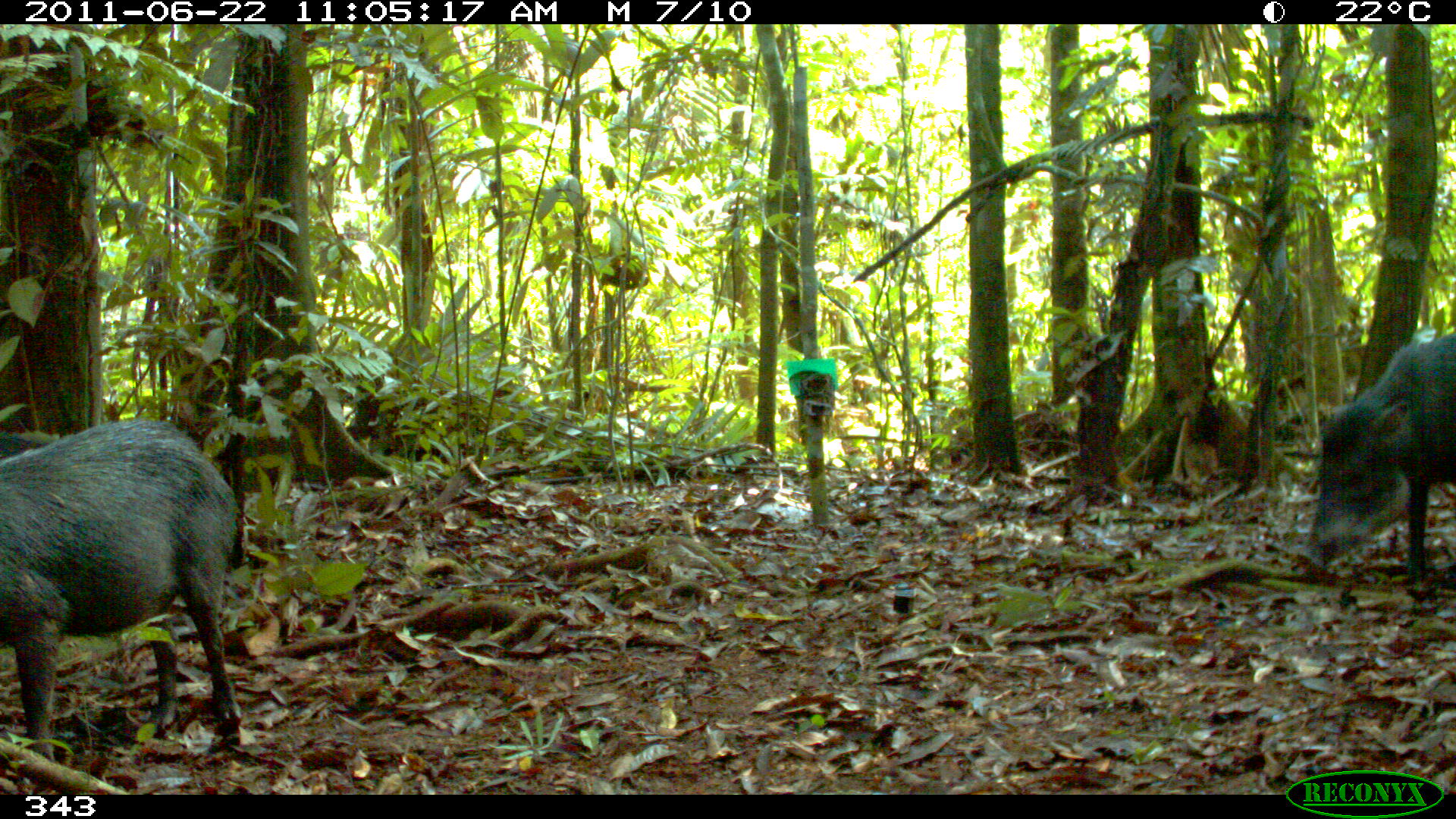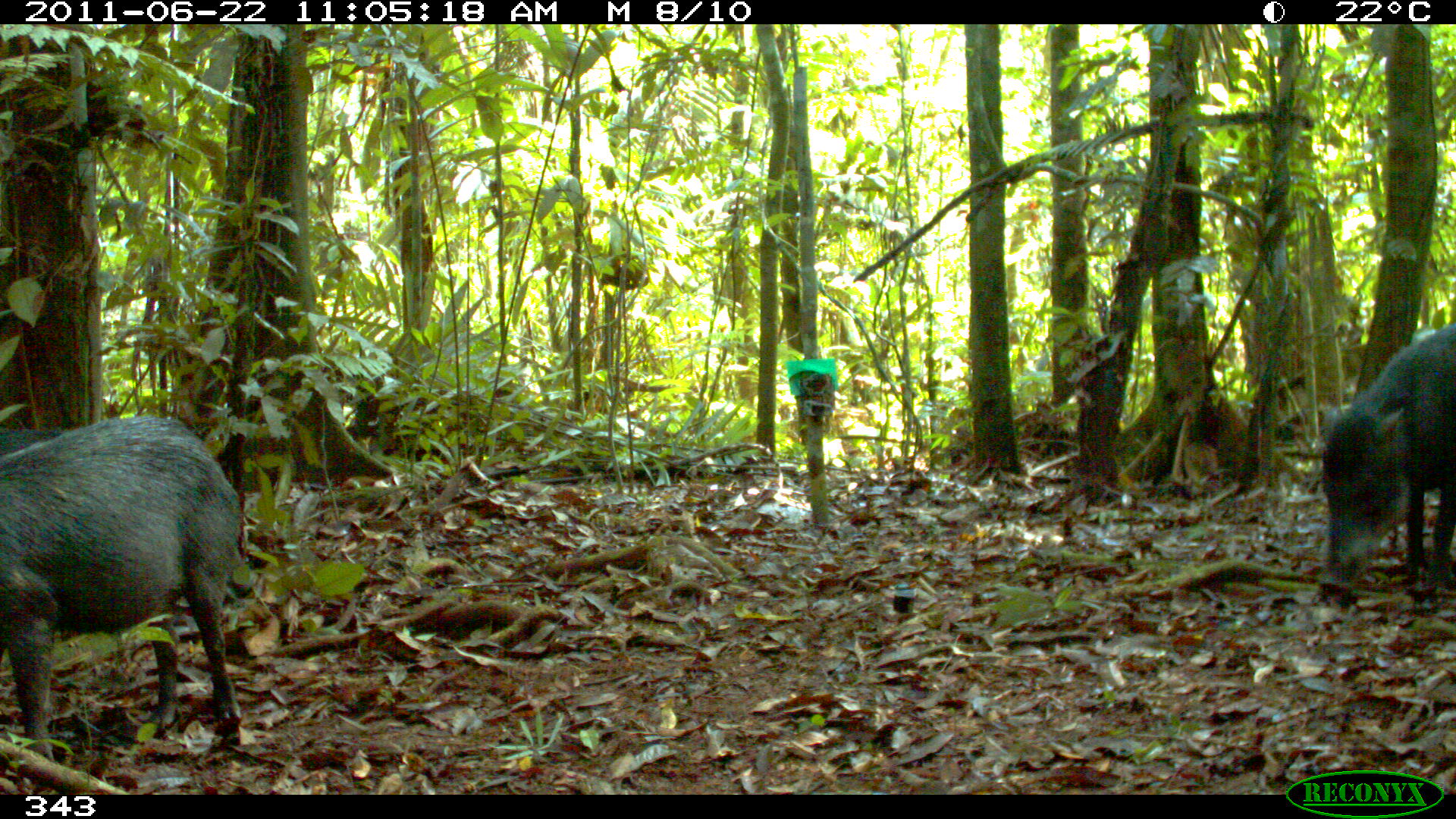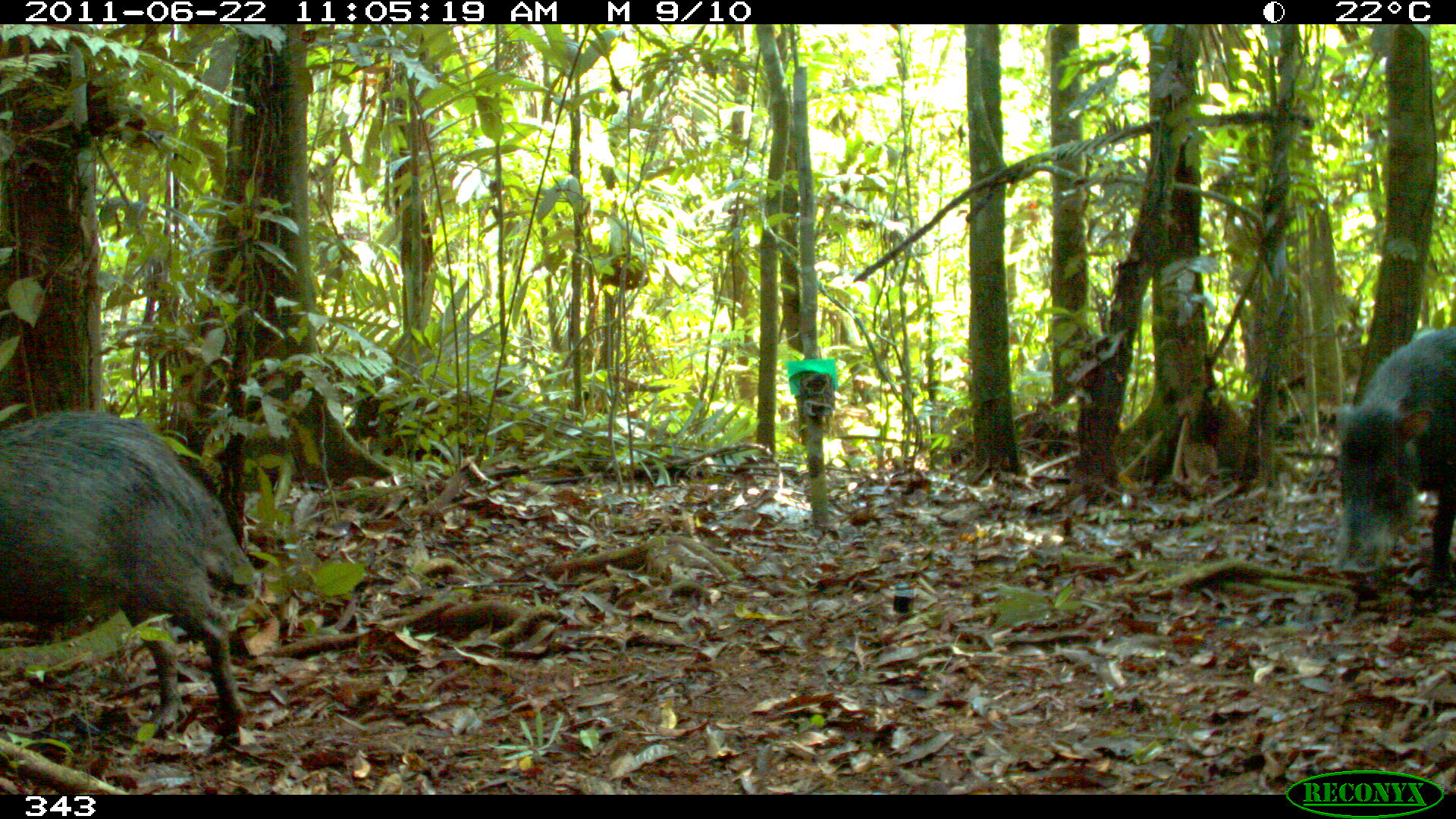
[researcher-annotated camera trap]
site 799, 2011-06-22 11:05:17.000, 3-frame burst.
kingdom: Animalia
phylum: Chordata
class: Mammalia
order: Artiodactyla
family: Tayassuidae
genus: Tayassu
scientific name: Tayassu pecari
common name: white-lipped peccary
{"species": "Tayassu pecari (white-lipped peccary)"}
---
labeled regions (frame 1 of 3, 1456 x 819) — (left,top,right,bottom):
tayassu pecari: (0,416,243,761); (1294,328,1455,583)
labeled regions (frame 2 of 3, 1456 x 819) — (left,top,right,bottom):
tayassu pecari: (0,415,243,762); (1315,325,1456,585)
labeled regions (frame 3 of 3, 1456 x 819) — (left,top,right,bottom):
tayassu pecari: (1,407,261,751); (1321,324,1456,588)